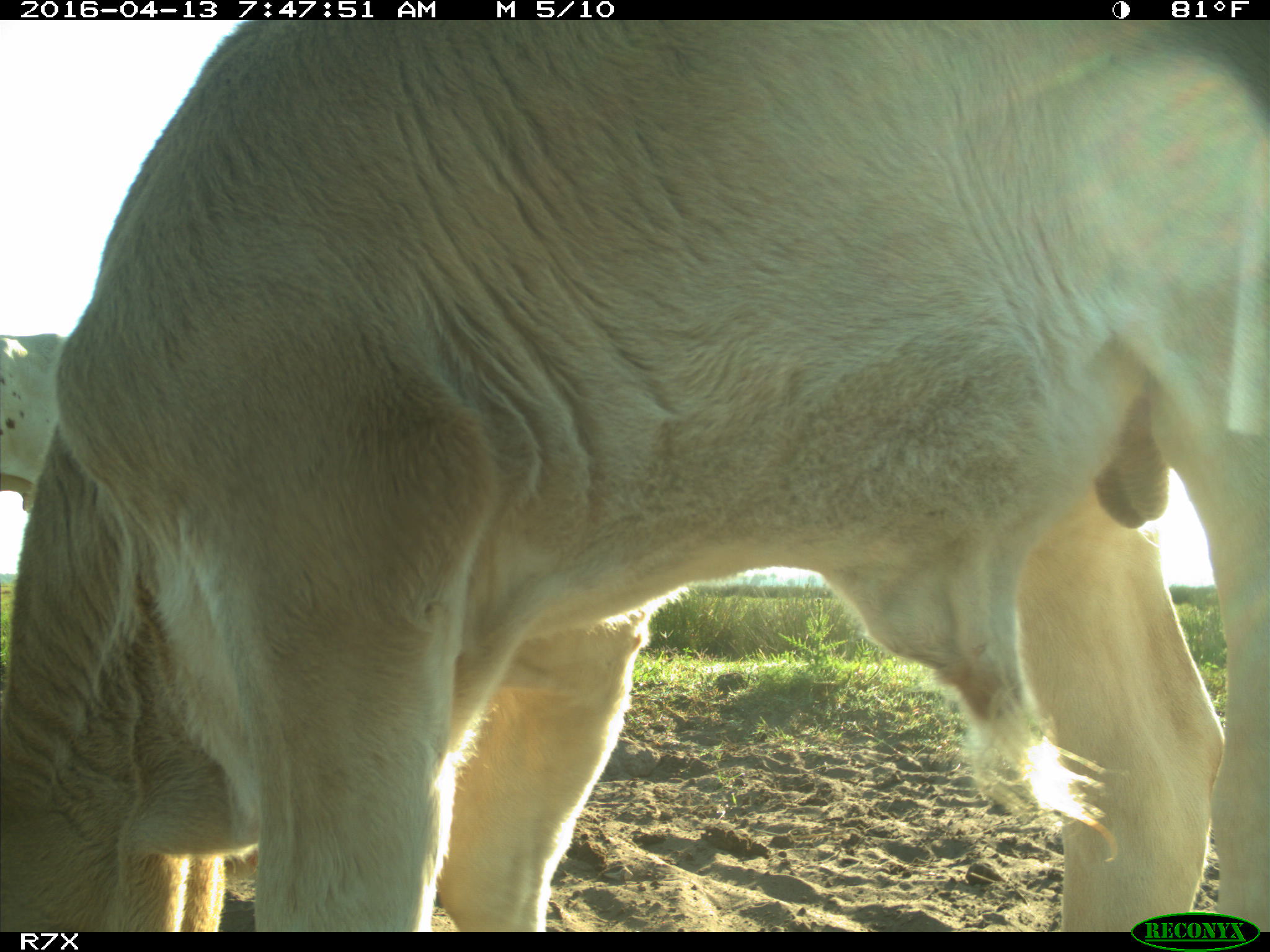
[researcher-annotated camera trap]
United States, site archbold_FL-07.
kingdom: Animalia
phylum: Chordata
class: Mammalia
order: Artiodactyla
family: Bovidae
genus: Bos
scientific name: Bos taurus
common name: domestic cow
Bos taurus (domestic cow).